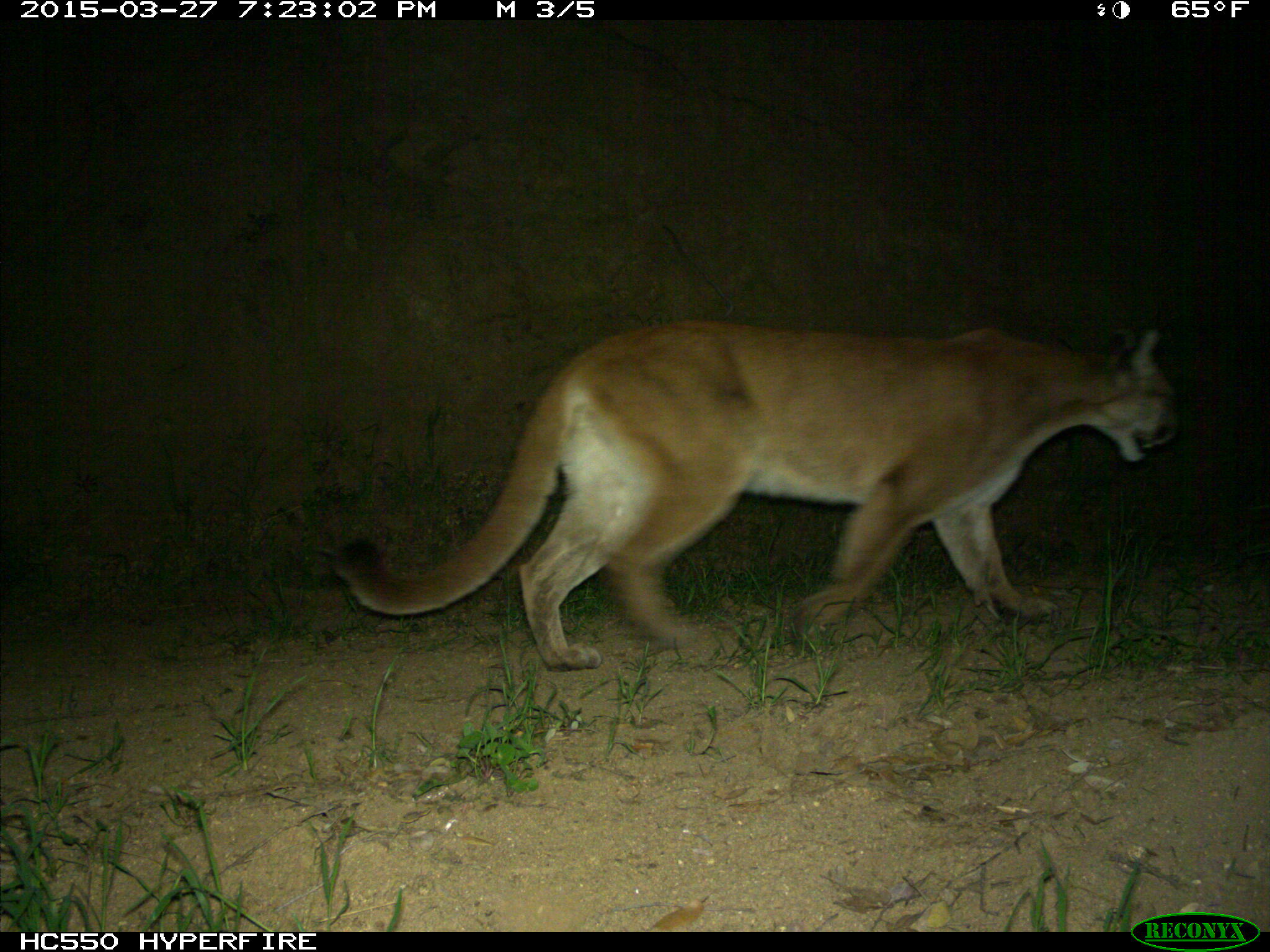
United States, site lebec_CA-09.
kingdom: Animalia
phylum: Chordata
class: Mammalia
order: Carnivora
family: Felidae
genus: Puma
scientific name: Puma concolor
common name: mountain lion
Puma concolor (mountain lion).